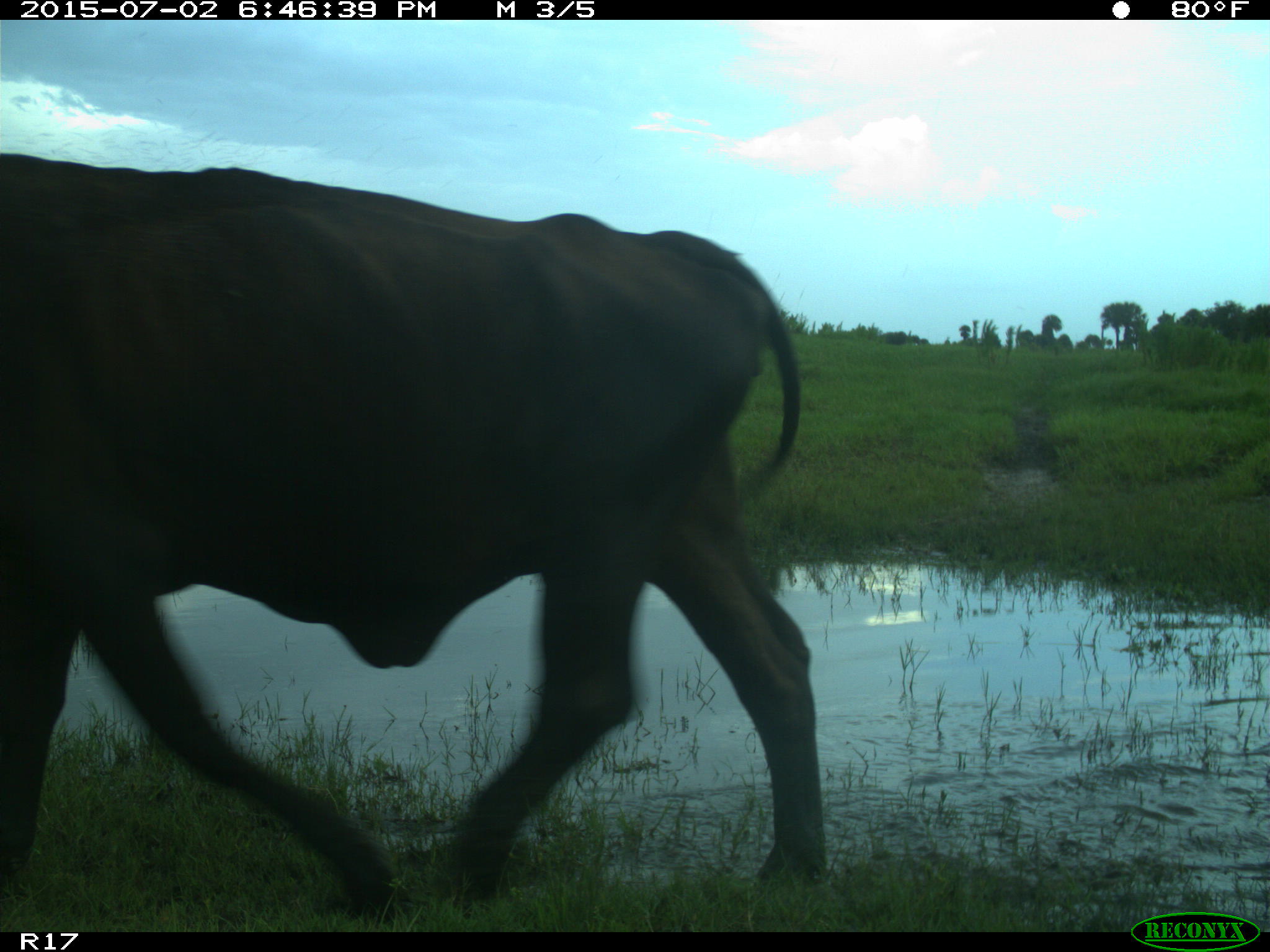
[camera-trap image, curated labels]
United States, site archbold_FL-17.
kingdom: Animalia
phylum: Chordata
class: Mammalia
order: Artiodactyla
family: Bovidae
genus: Bos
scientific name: Bos taurus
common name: domestic cow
Bos taurus (domestic cow).